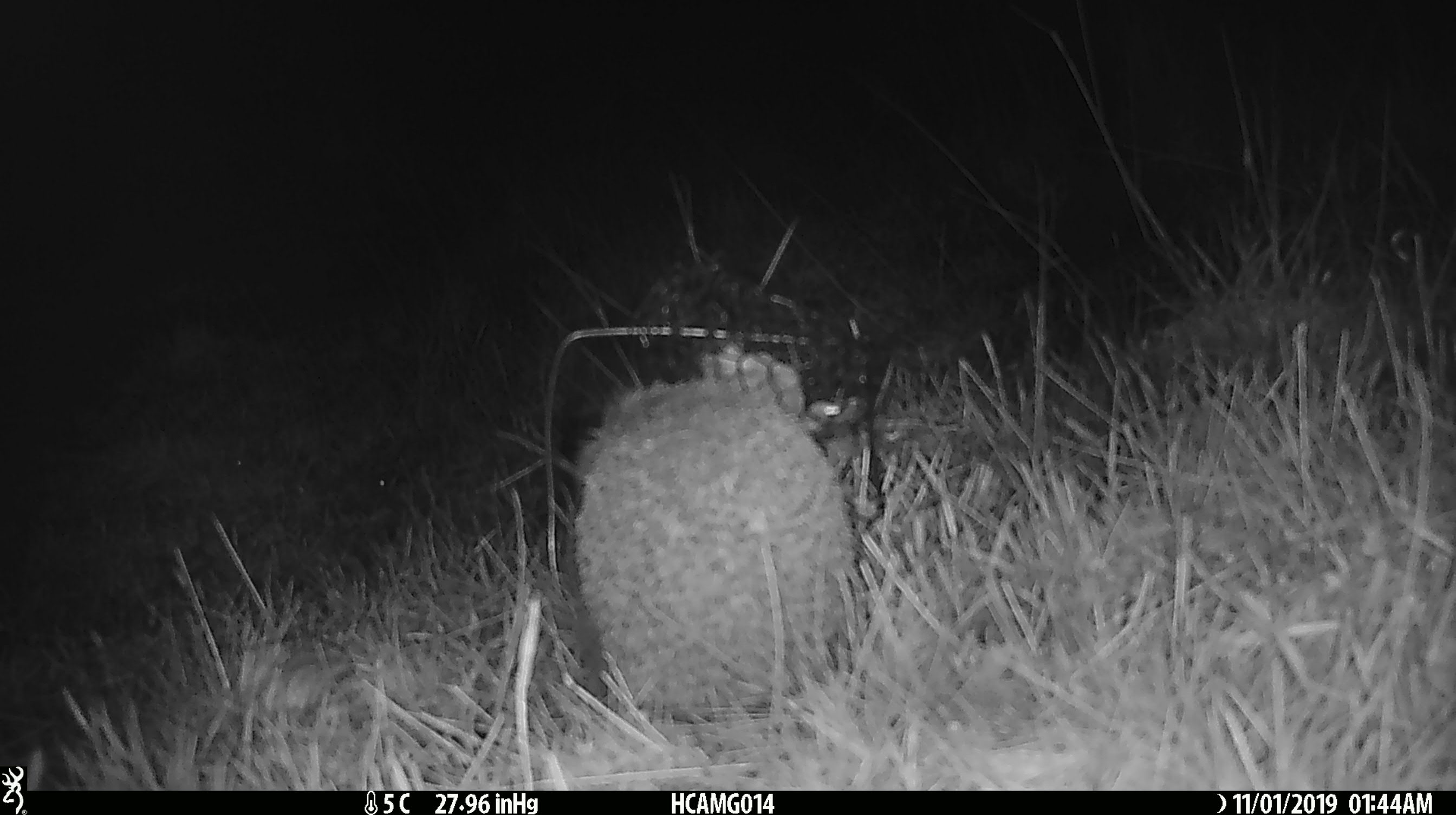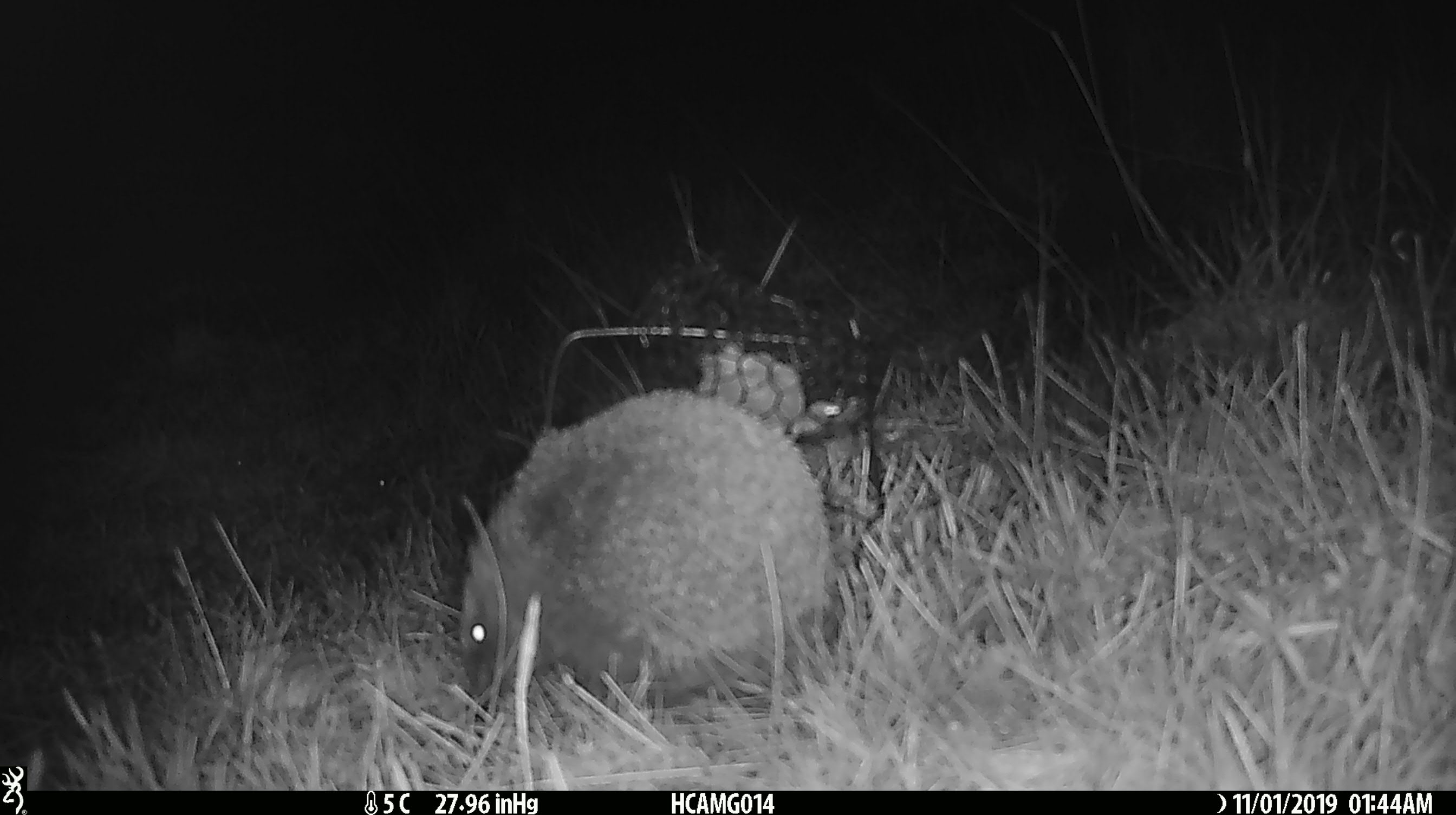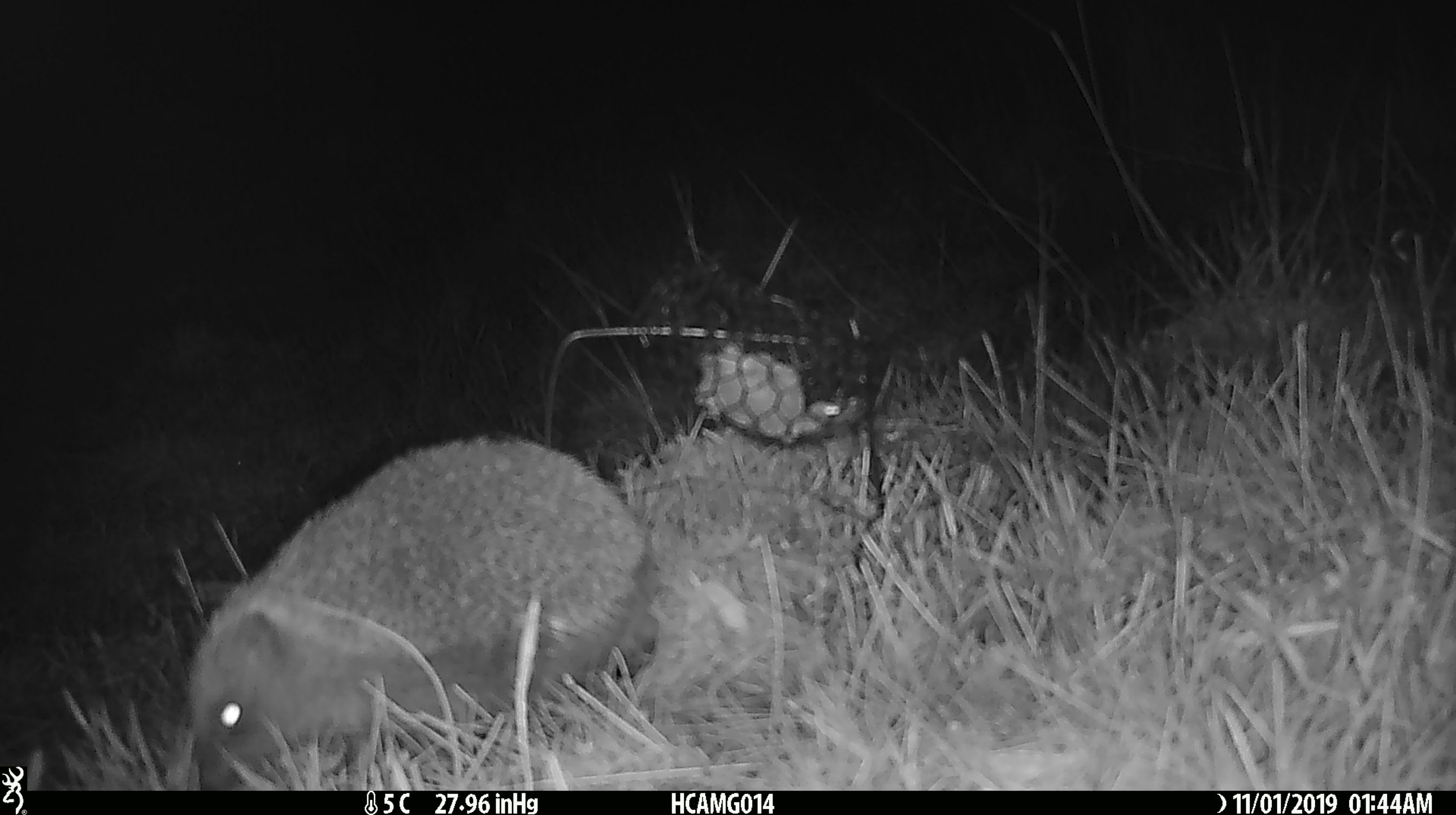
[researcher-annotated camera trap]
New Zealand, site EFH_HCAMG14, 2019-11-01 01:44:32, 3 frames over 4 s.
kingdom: Animalia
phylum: Chordata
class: Mammalia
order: Eulipotyphla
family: Erinaceidae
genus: Erinaceus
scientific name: Erinaceus europaeus europaeus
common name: european hedgehog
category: hedgehog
Hedgehog (european hedgehog) (Erinaceus europaeus europaeus).